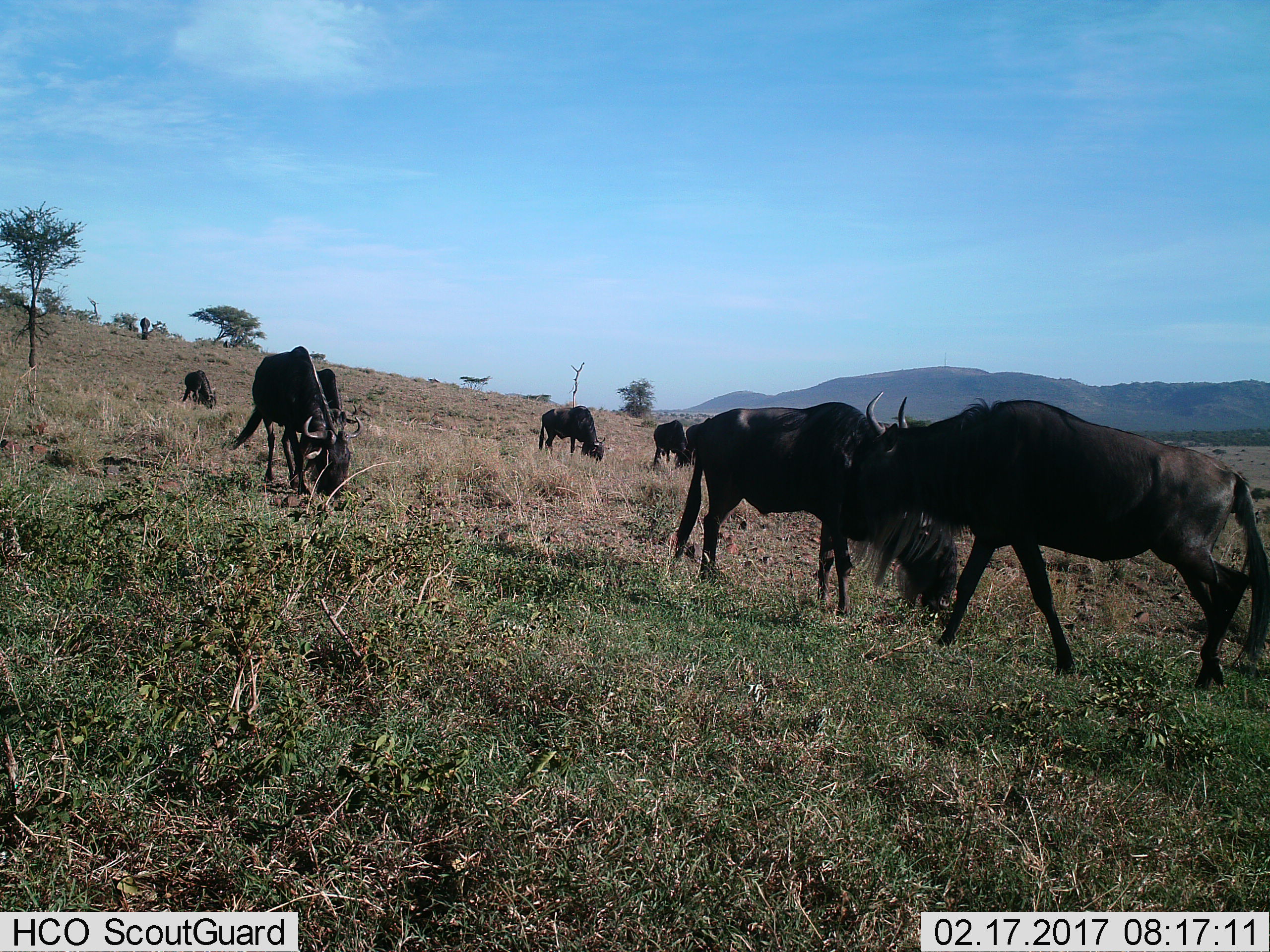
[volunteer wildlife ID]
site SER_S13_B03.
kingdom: Animalia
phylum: Chordata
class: Mammalia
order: Artiodactyla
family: Bovidae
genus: Connochaetes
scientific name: Connochaetes taurinus taurinus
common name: blue wildebeest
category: wildebeestblue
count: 7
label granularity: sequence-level